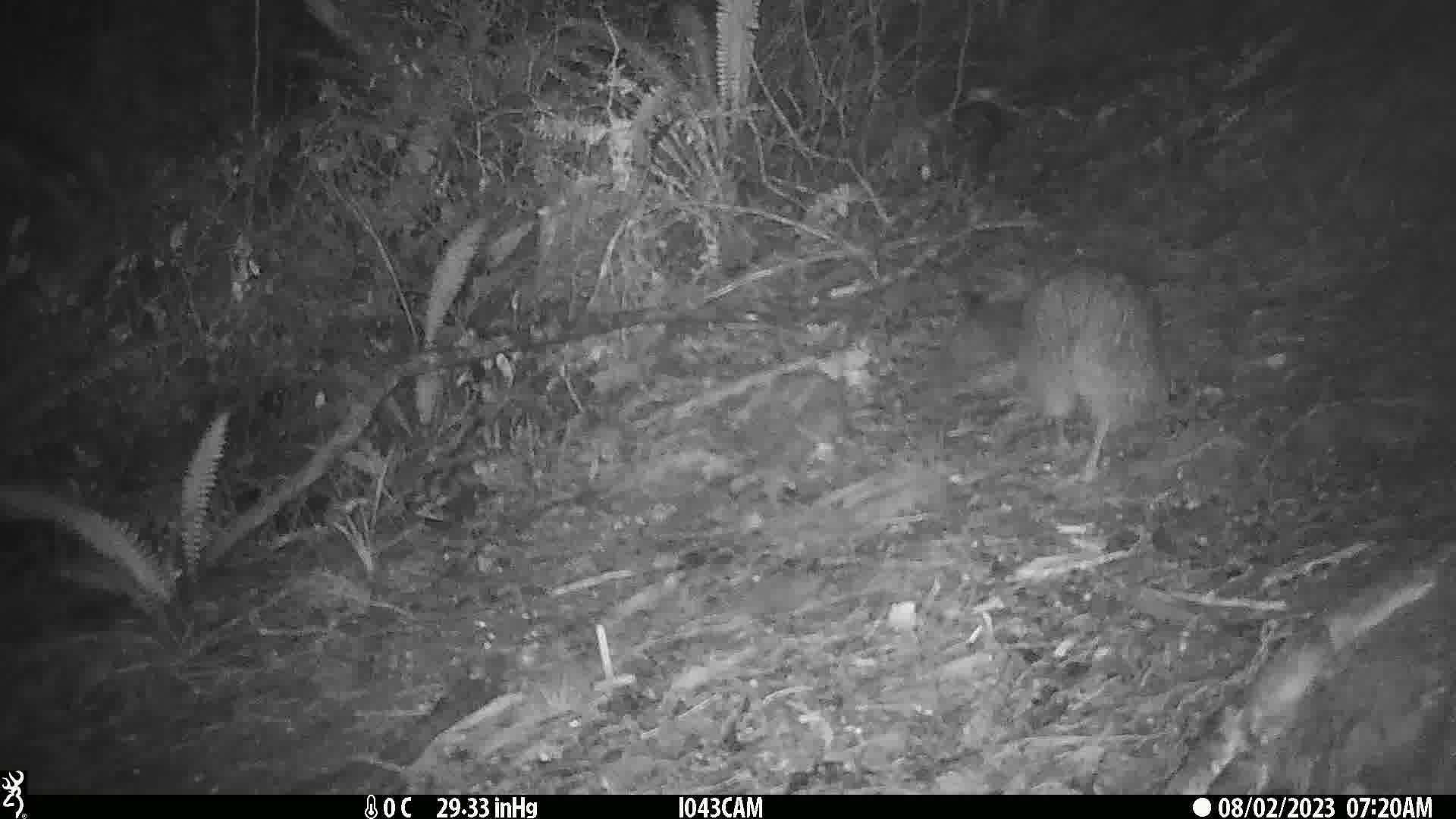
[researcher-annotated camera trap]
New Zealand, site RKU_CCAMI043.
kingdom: Animalia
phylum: Chordata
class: Aves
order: Apterygiformes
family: Apterygidae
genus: Apteryx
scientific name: Apteryx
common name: kiwi